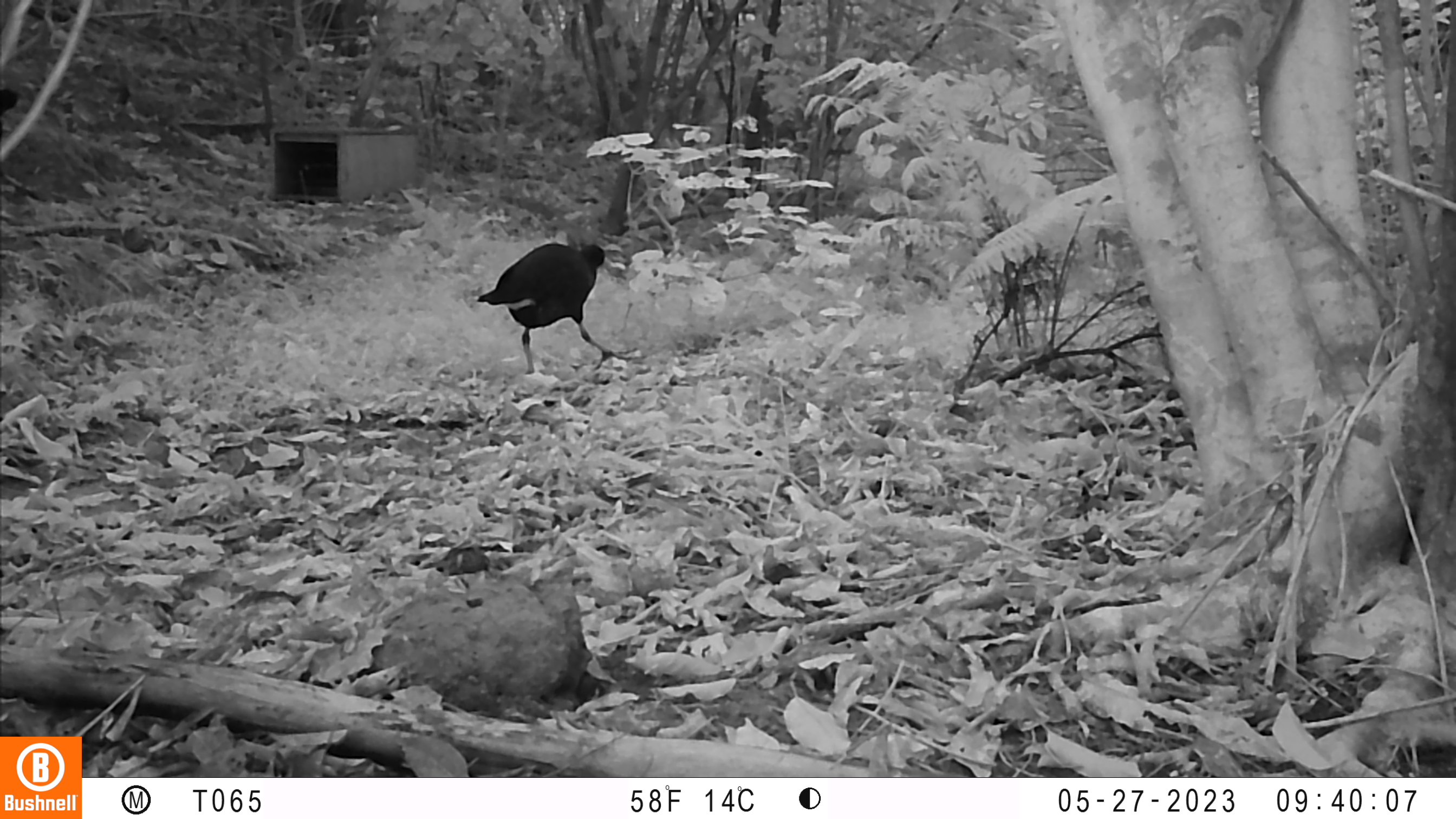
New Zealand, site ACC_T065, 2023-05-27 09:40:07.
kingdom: Animalia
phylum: Chordata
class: Aves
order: Gruiformes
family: Rallidae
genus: Porphyrio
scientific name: Porphyrio melanotus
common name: australasian swamphen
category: pukeko